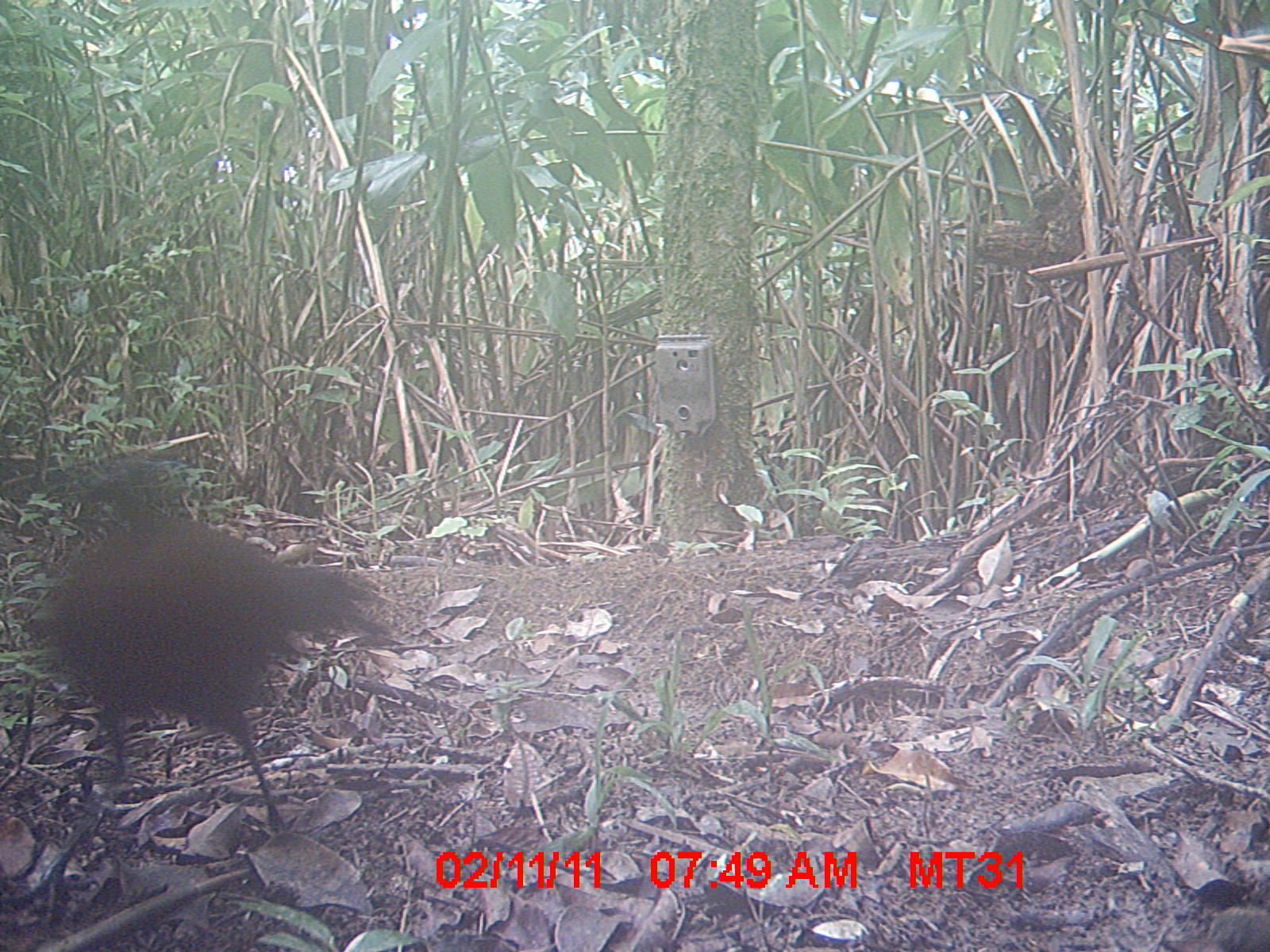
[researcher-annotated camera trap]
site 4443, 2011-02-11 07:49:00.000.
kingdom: Animalia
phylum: Chordata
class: Aves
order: Cuculiformes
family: Cuculidae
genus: Coua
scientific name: Coua serriana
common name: red-breasted coua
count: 1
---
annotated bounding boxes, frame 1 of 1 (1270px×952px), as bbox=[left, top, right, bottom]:
coua serriana: bbox=[40, 447, 394, 835]